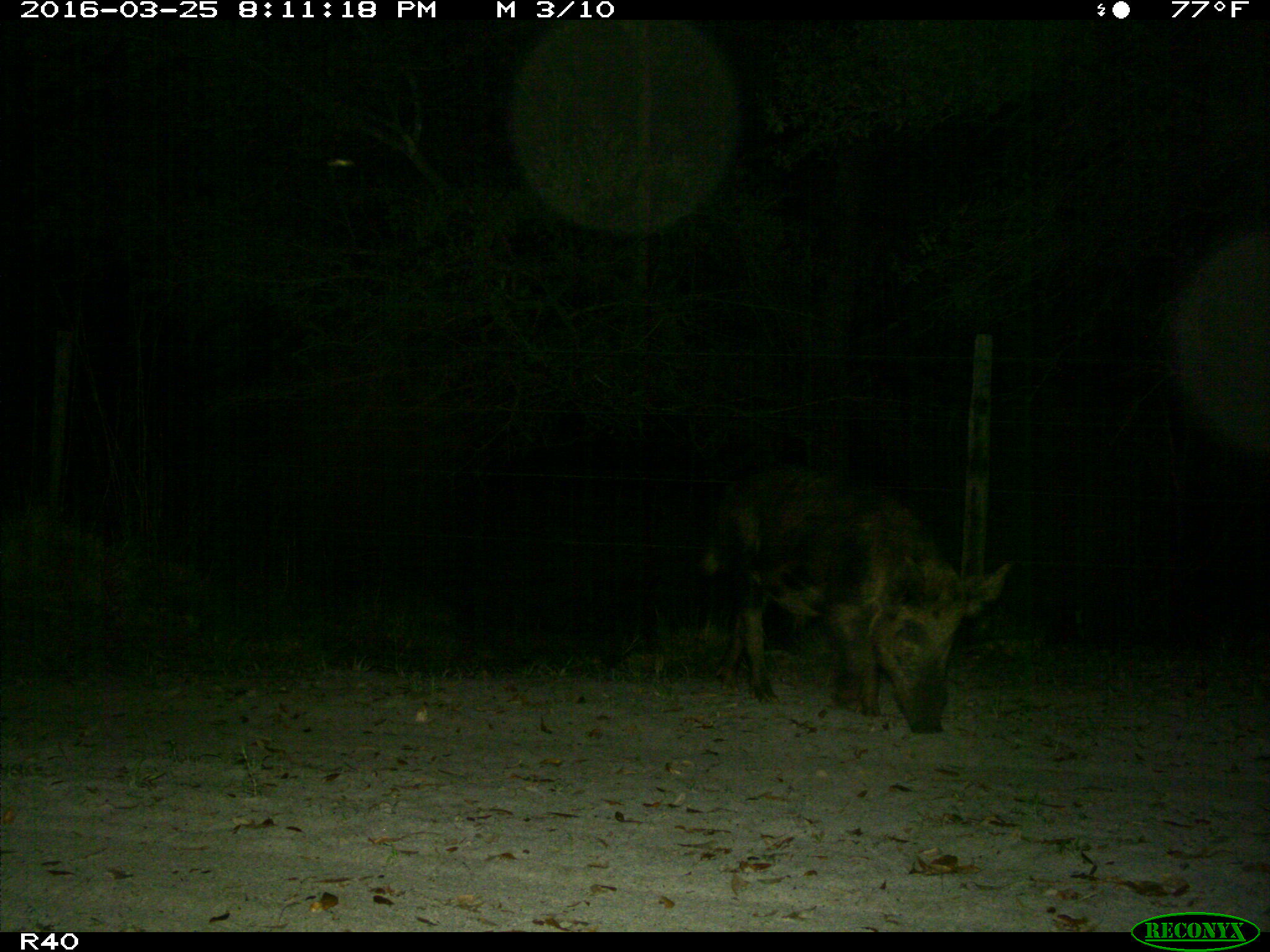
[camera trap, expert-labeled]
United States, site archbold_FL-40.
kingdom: Animalia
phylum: Chordata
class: Mammalia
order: Artiodactyla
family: Suidae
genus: Sus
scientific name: Sus scrofa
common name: wild boar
Sus scrofa (wild boar).